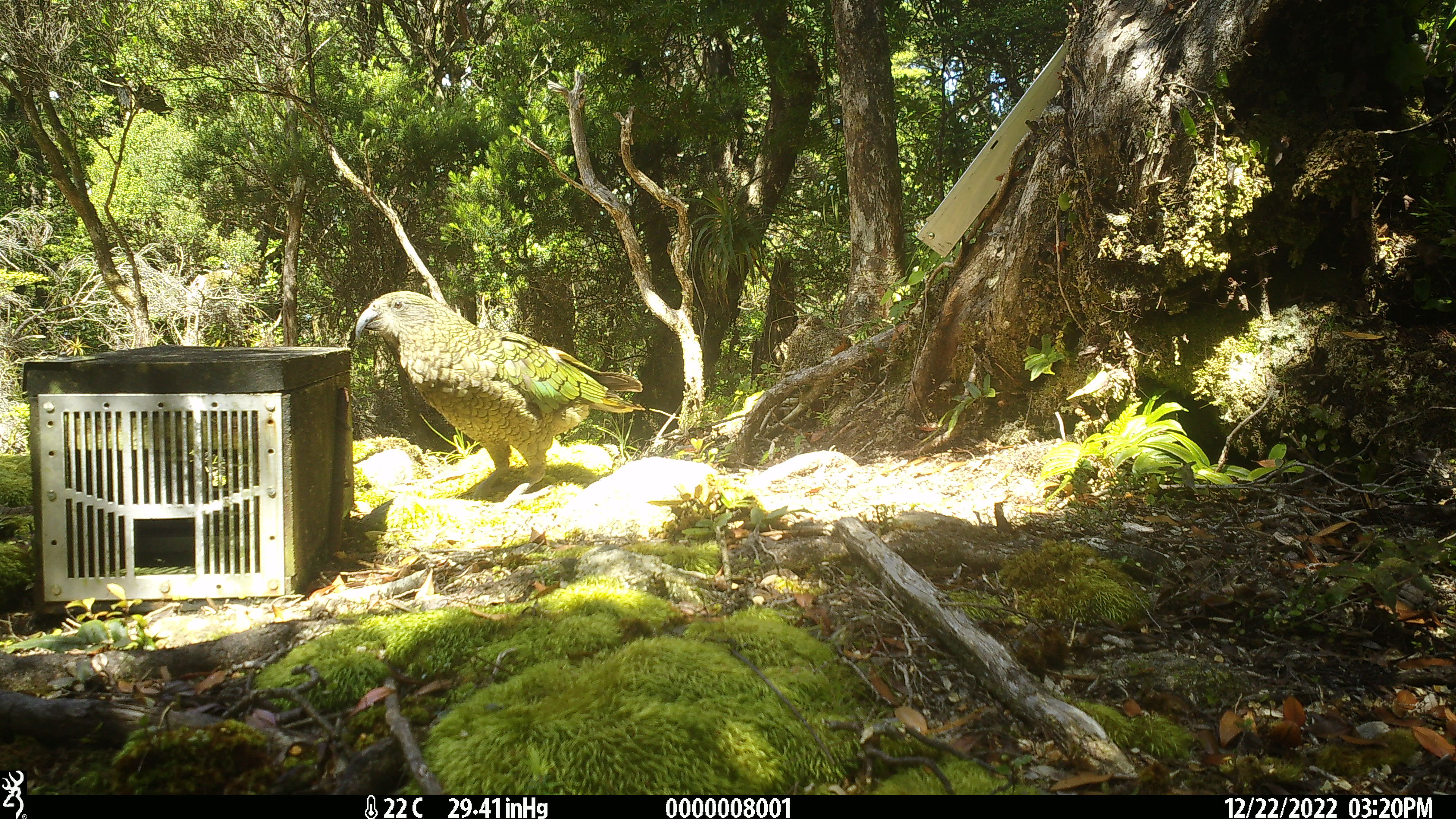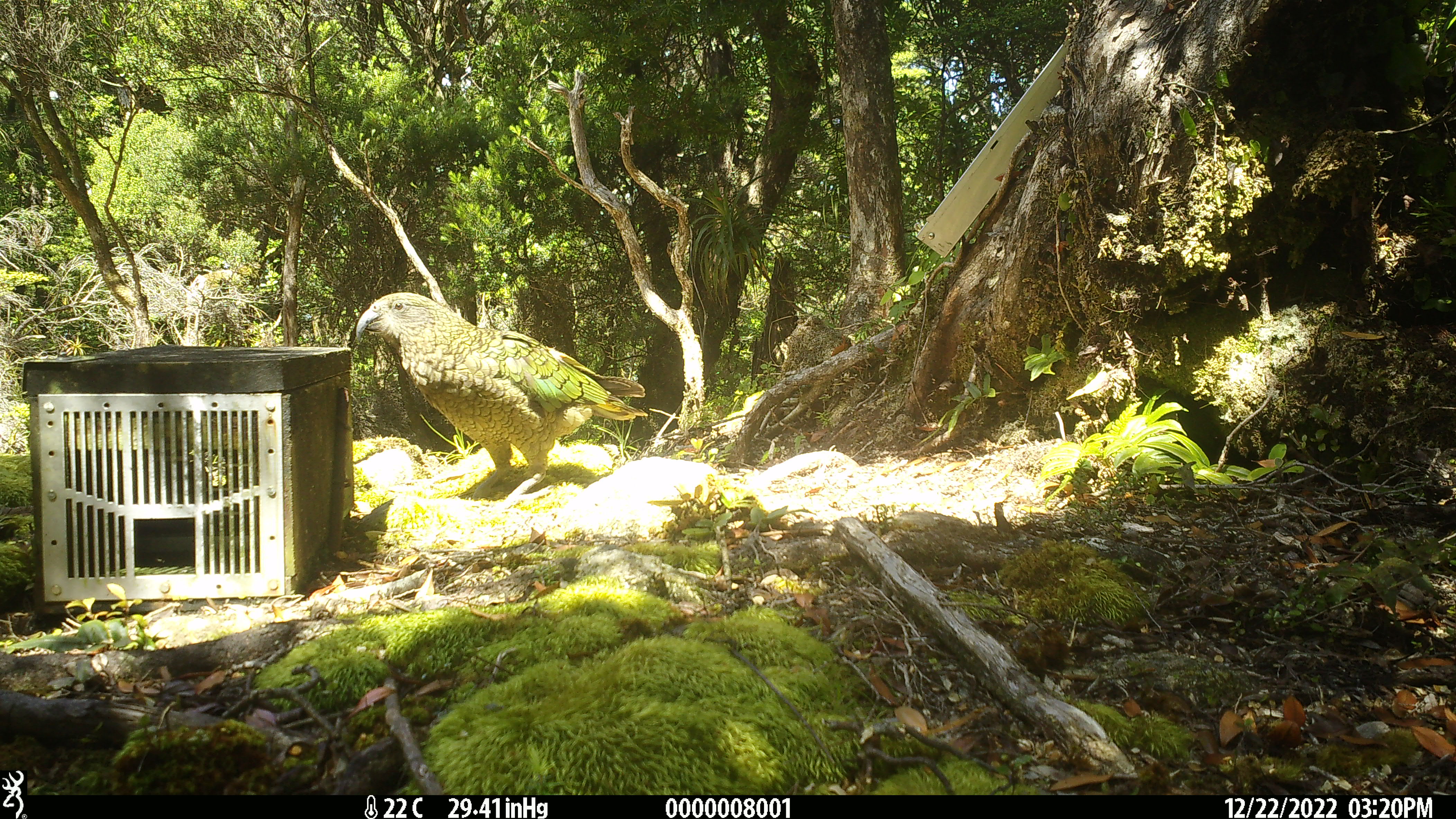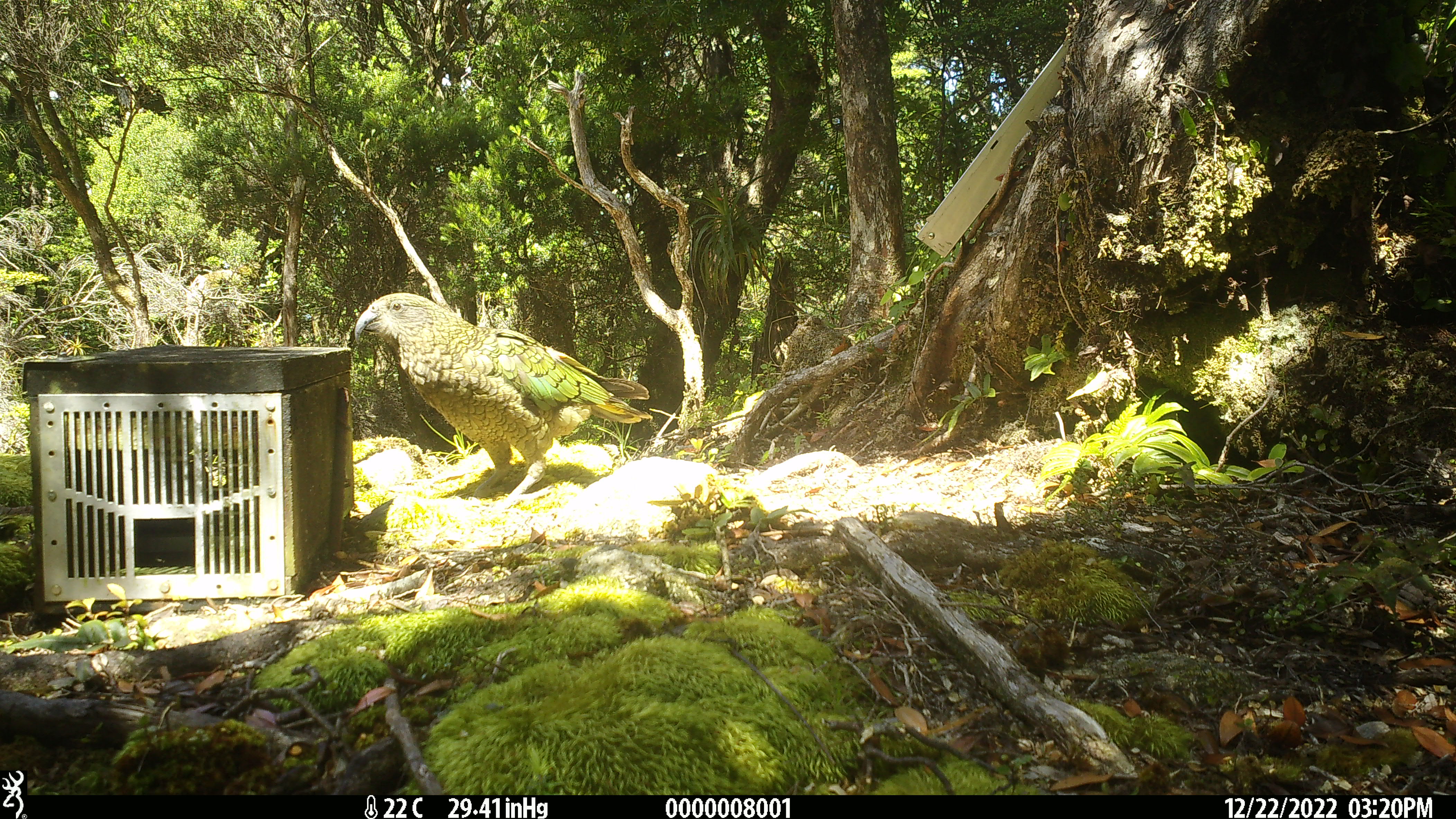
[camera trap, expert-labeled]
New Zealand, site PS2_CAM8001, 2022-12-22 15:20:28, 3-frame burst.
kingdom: Animalia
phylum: Chordata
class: Aves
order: Psittaciformes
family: Strigopidae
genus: Nestor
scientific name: Nestor notabilis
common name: kea